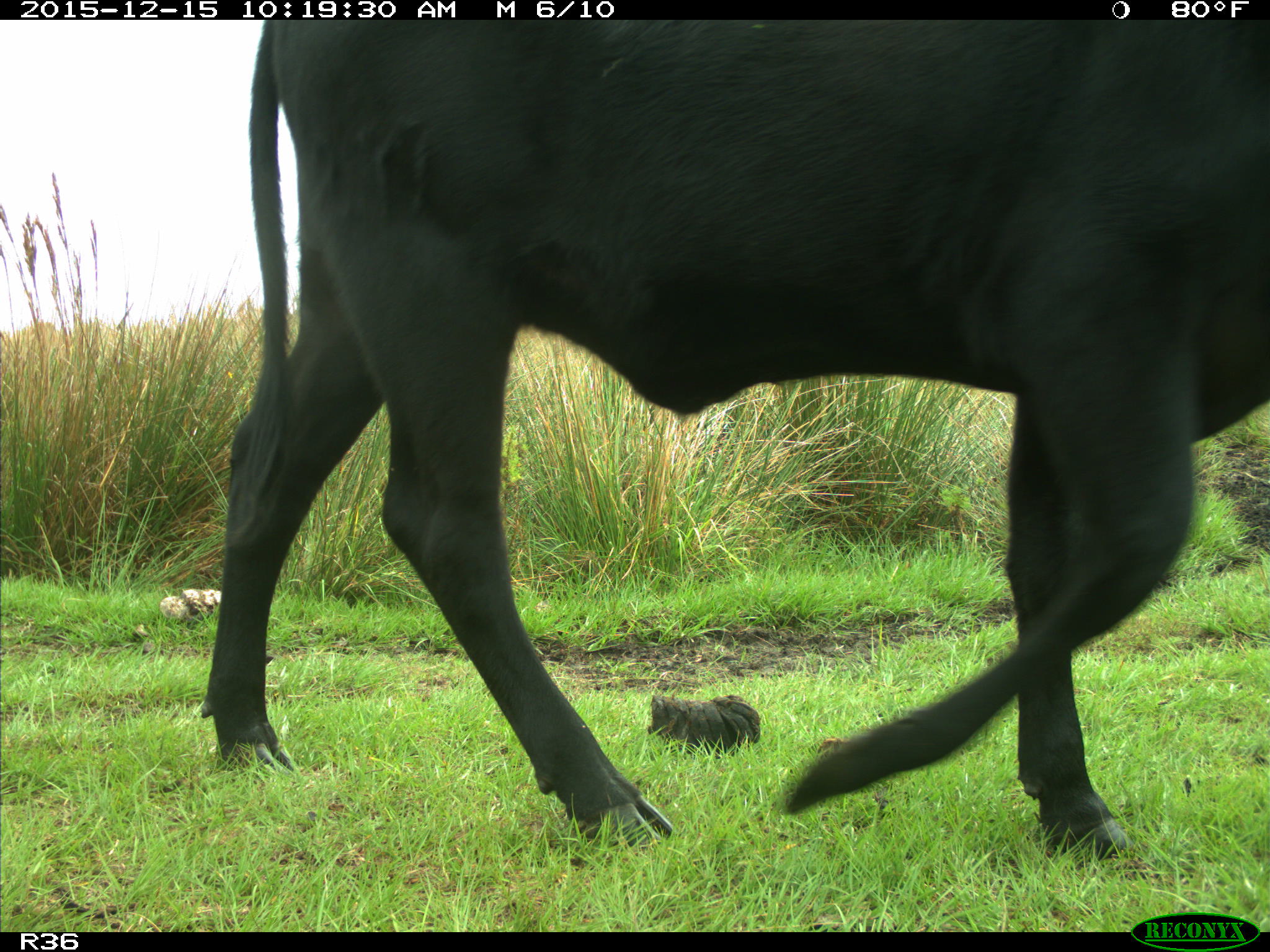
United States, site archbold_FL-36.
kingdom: Animalia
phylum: Chordata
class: Mammalia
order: Artiodactyla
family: Bovidae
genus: Bos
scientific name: Bos taurus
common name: domestic cow